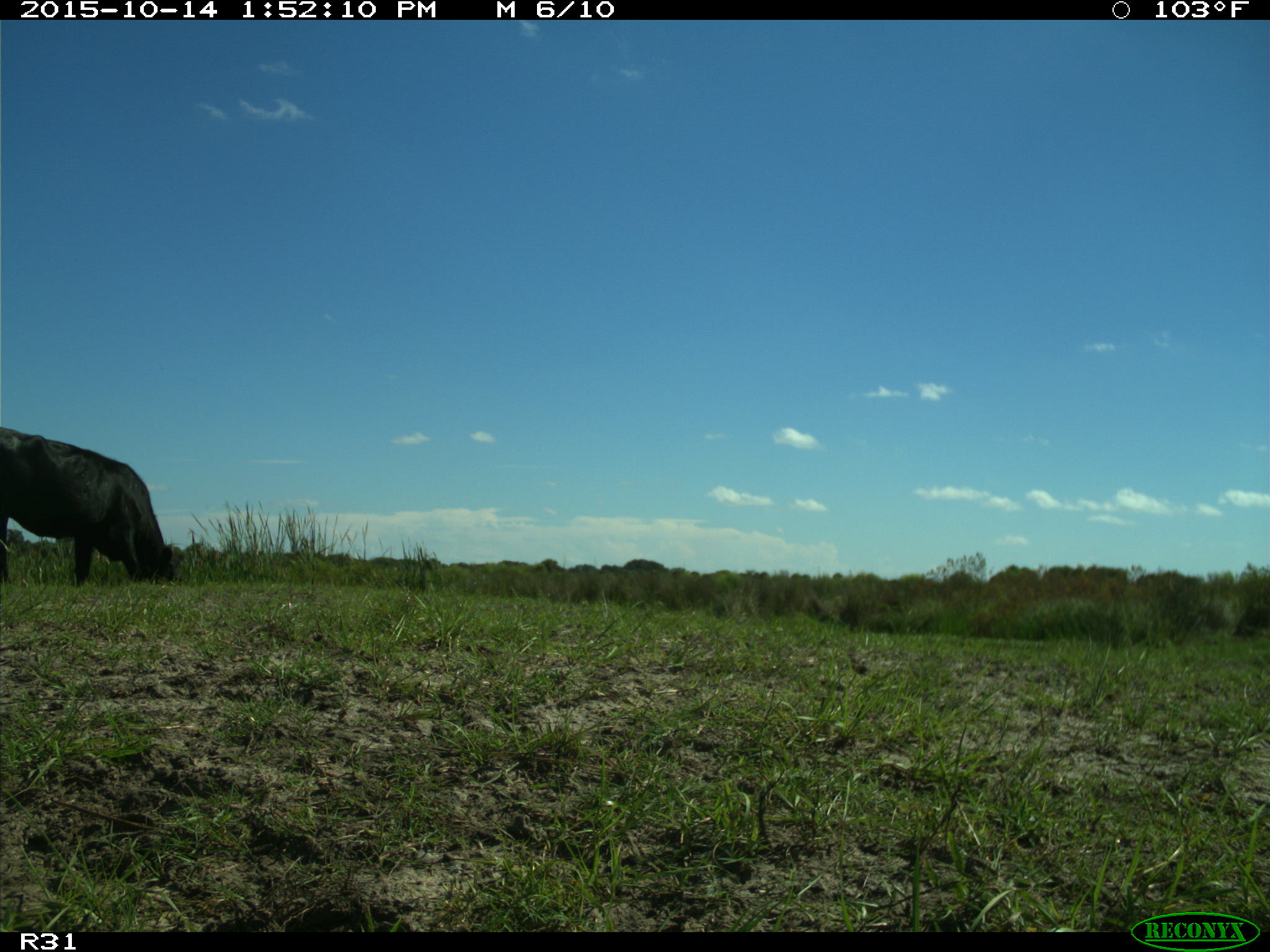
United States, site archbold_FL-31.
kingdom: Animalia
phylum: Chordata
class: Mammalia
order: Artiodactyla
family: Bovidae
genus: Bos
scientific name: Bos taurus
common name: domestic cow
Bos taurus (domestic cow).